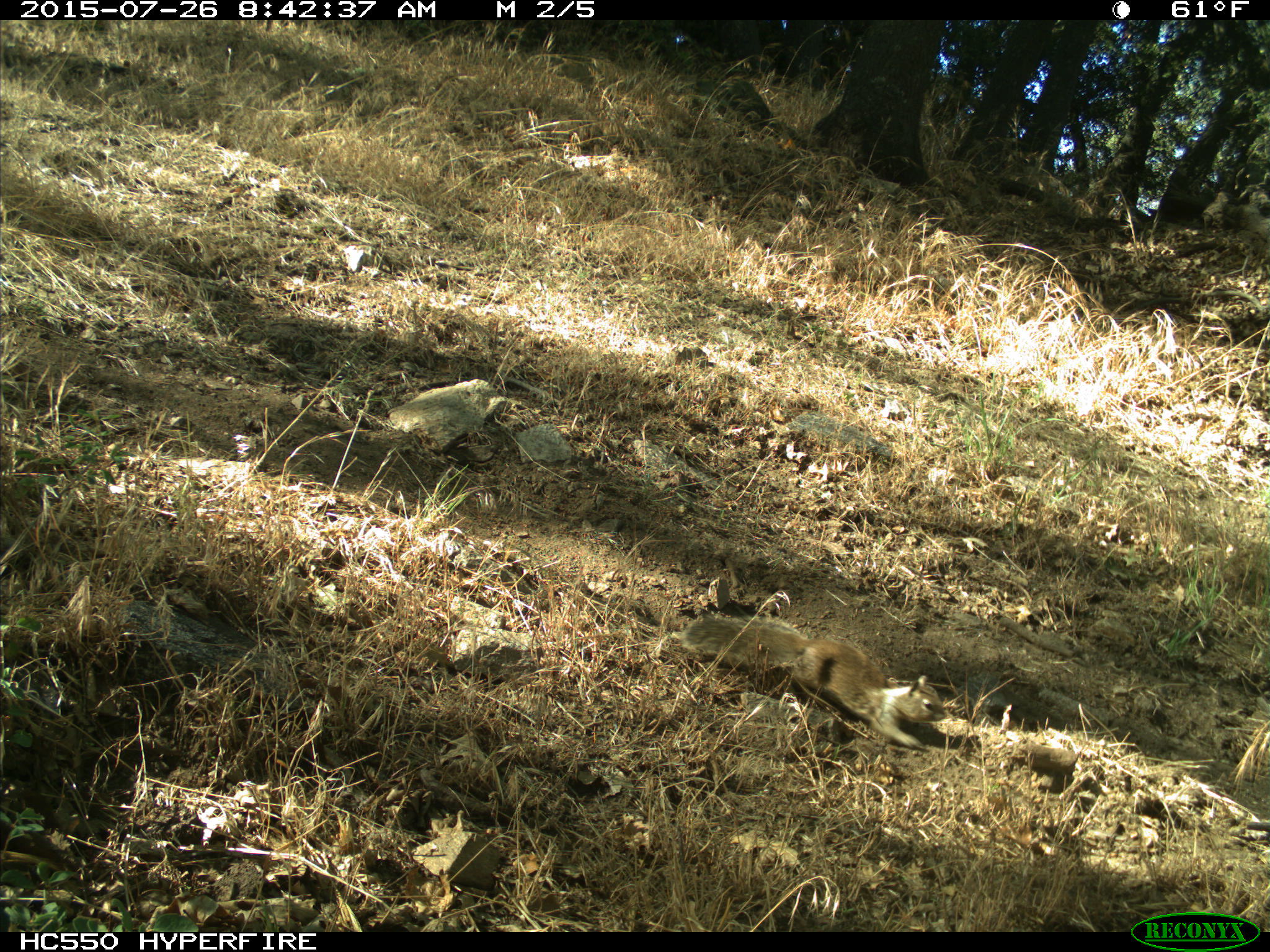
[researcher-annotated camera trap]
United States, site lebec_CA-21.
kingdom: Animalia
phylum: Chordata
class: Mammalia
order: Rodentia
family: Sciuridae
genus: Otospermophilus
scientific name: Otospermophilus beecheyi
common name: california ground squirrel